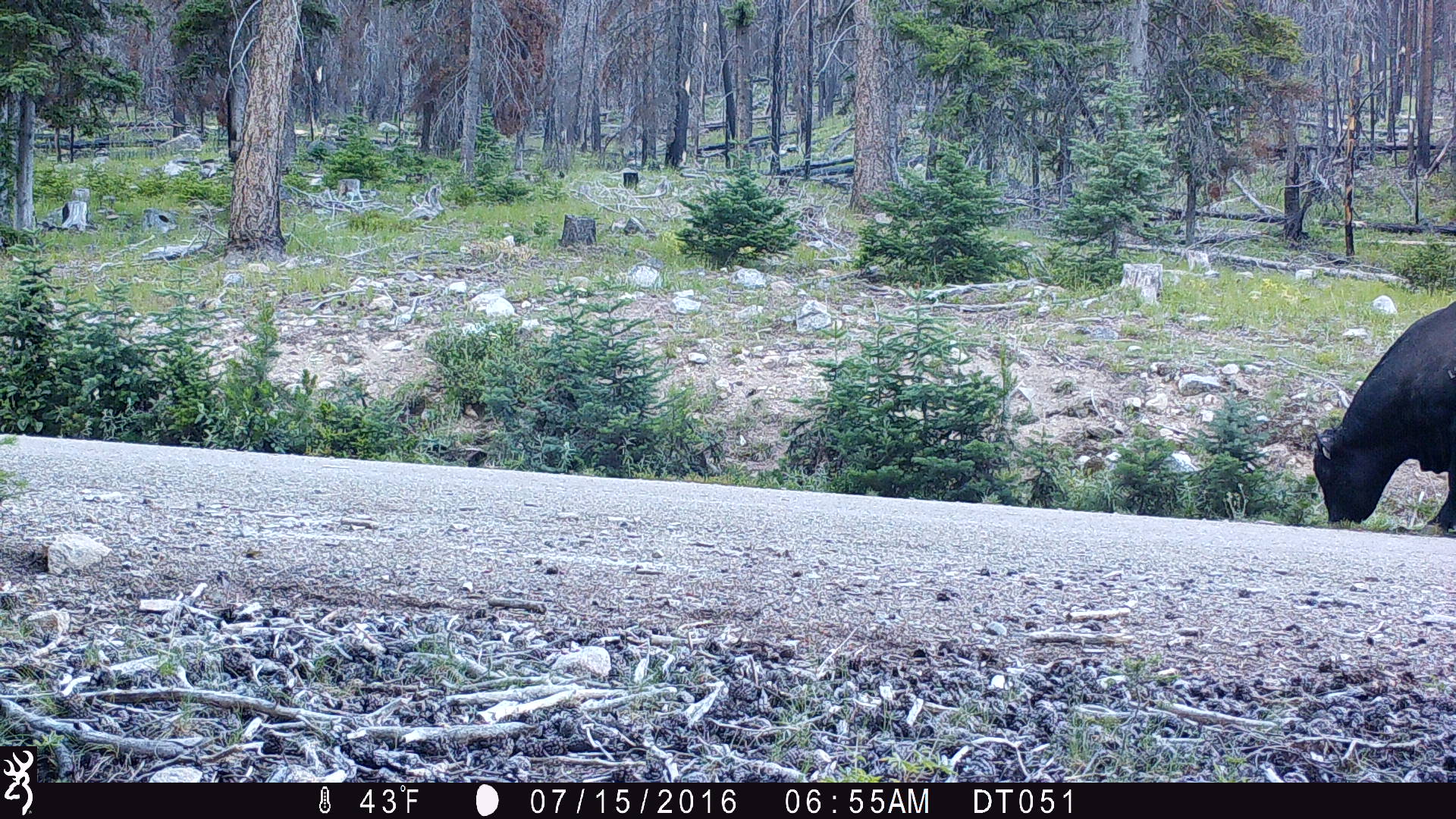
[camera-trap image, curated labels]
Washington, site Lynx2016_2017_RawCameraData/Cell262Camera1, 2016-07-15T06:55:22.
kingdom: Animalia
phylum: Chordata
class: Mammalia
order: Artiodactyla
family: Bovidae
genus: Bos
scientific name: Bos taurus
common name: domestic cattle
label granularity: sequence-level